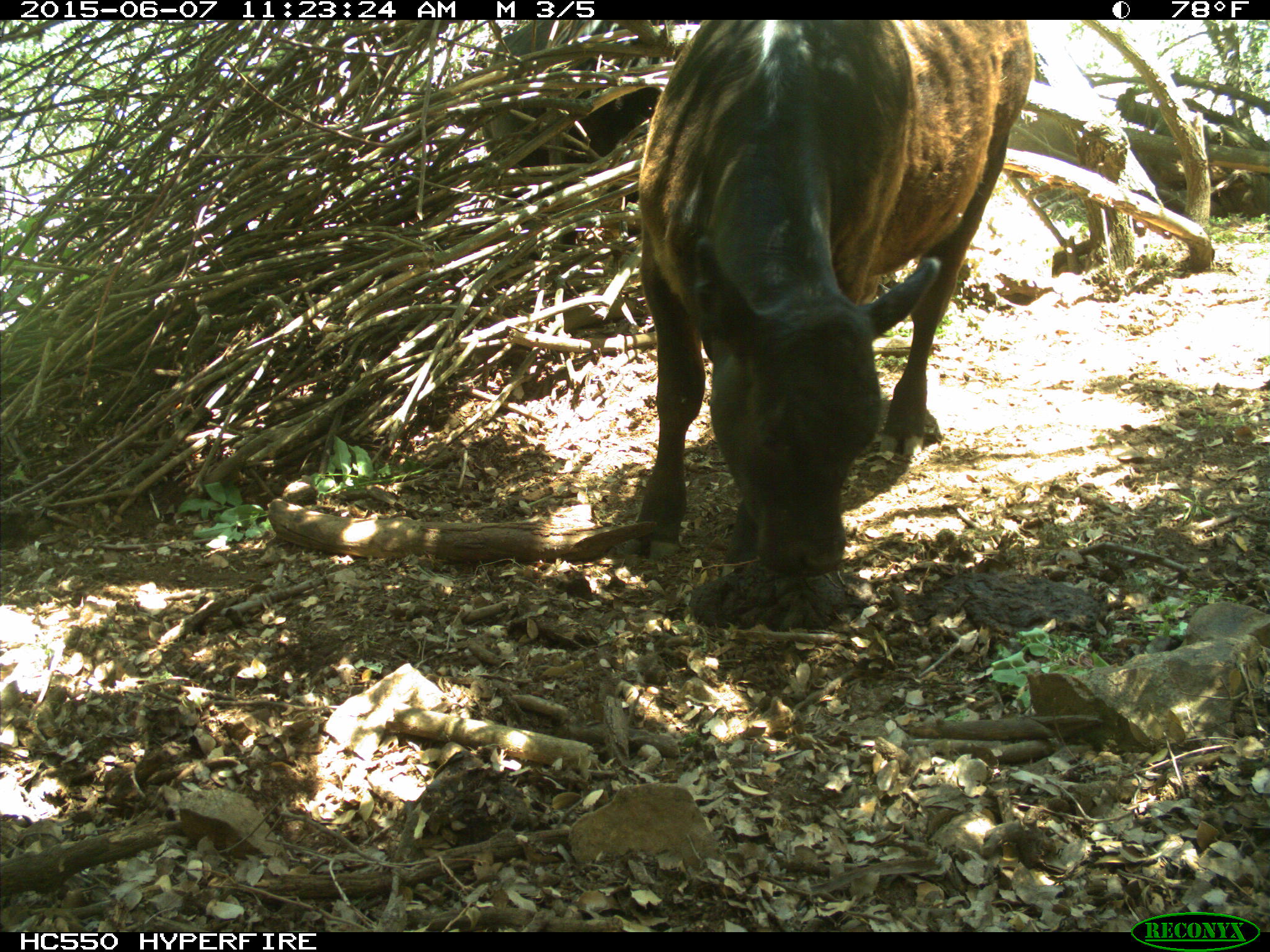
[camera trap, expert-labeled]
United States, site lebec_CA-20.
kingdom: Animalia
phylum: Chordata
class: Mammalia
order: Artiodactyla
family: Bovidae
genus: Bos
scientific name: Bos taurus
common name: domestic cow